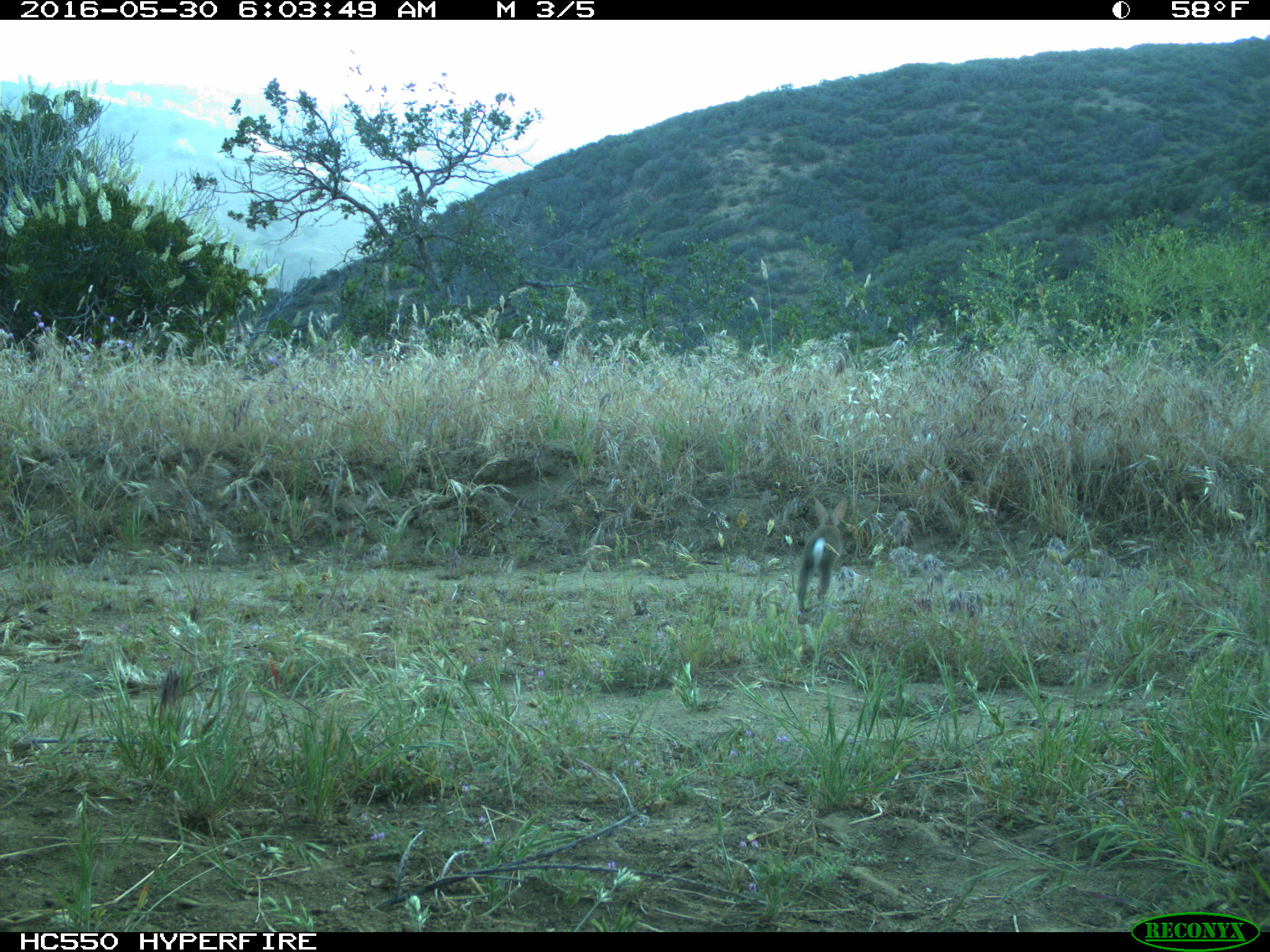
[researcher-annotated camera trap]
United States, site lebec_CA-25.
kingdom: Animalia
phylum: Chordata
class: Mammalia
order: Lagomorpha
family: Leporidae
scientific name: Leporidae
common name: rabbits and hares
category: unidentified rabbit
Unidentified rabbit (rabbits and hares) (Leporidae).